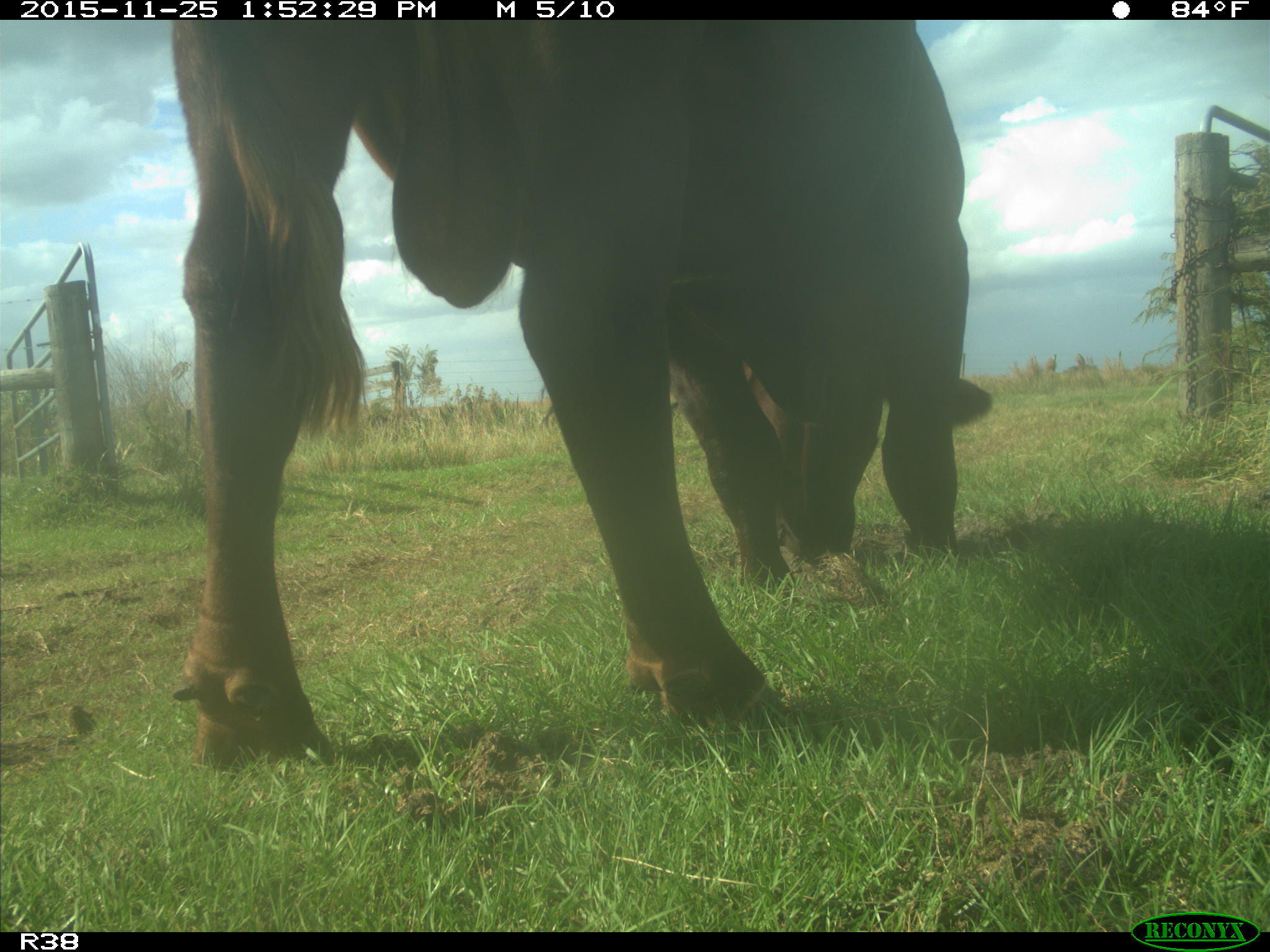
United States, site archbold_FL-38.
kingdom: Animalia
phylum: Chordata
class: Mammalia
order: Artiodactyla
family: Bovidae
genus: Bos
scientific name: Bos taurus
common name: domestic cow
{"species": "Bos taurus (domestic cow)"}